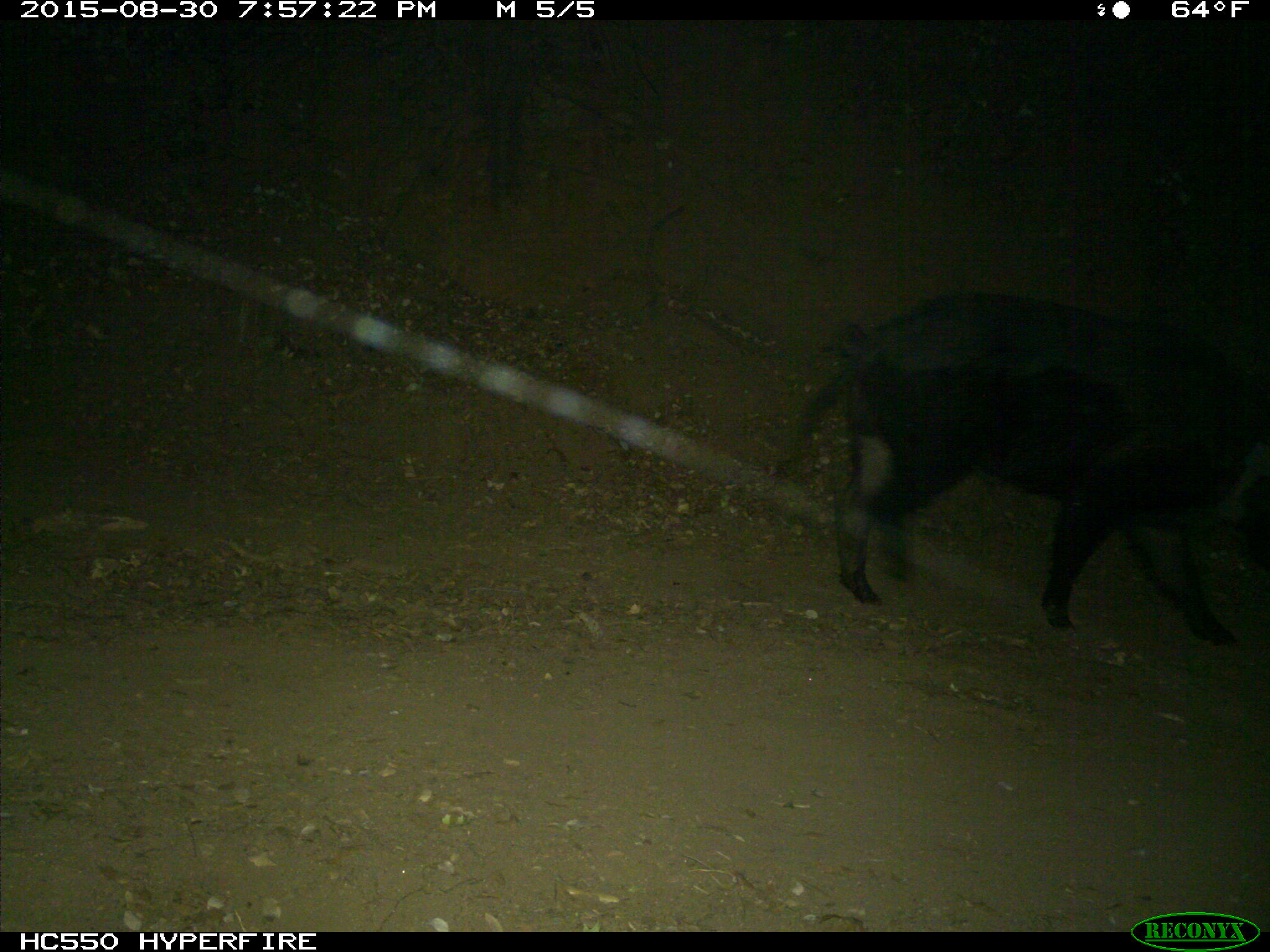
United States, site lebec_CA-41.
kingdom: Animalia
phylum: Chordata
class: Mammalia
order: Artiodactyla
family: Suidae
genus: Sus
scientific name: Sus scrofa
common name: wild boar